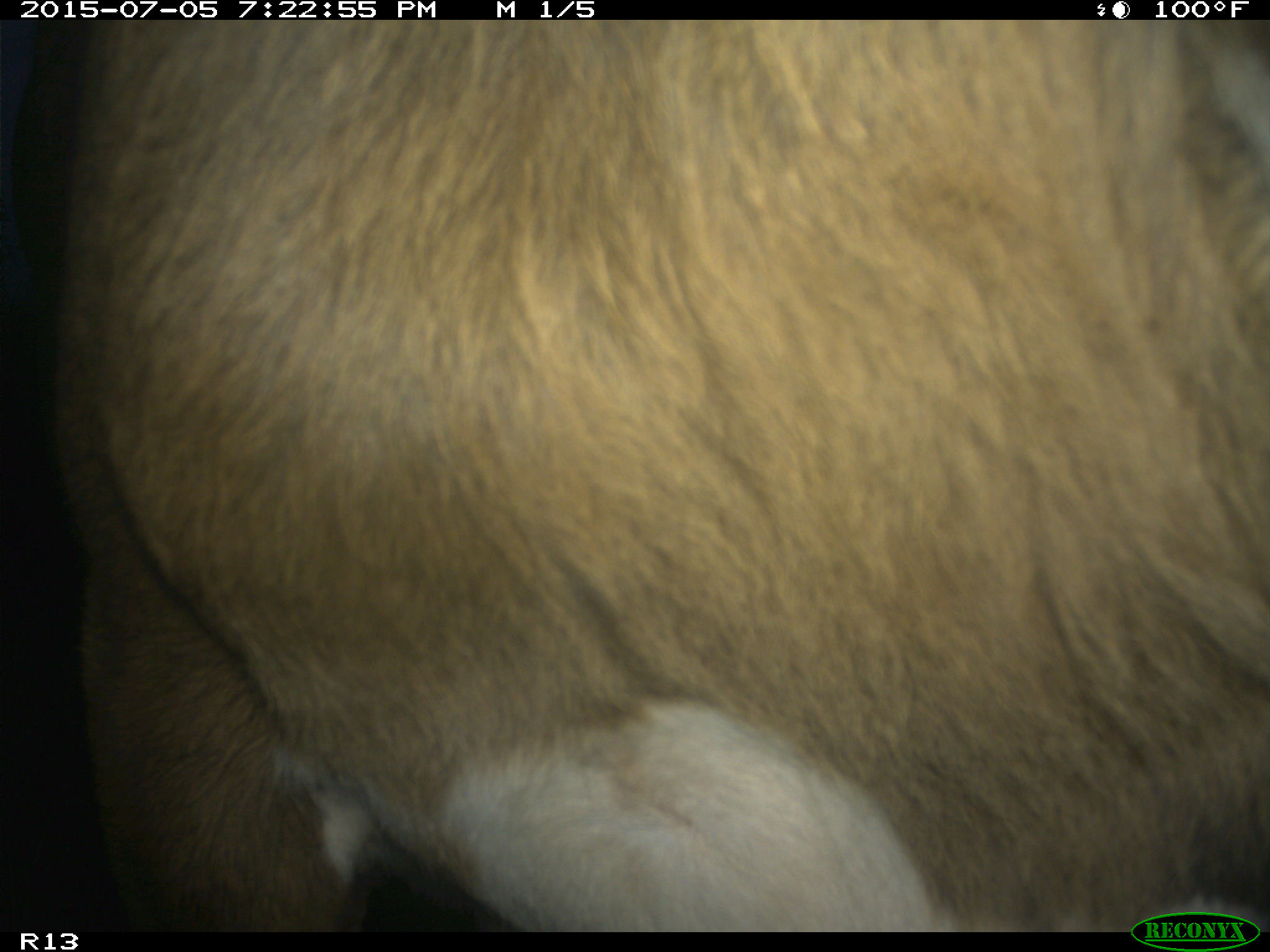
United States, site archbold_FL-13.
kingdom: Animalia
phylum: Chordata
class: Mammalia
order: Artiodactyla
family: Bovidae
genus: Bos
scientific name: Bos taurus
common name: domestic cow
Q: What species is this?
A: Bos taurus (domestic cow).